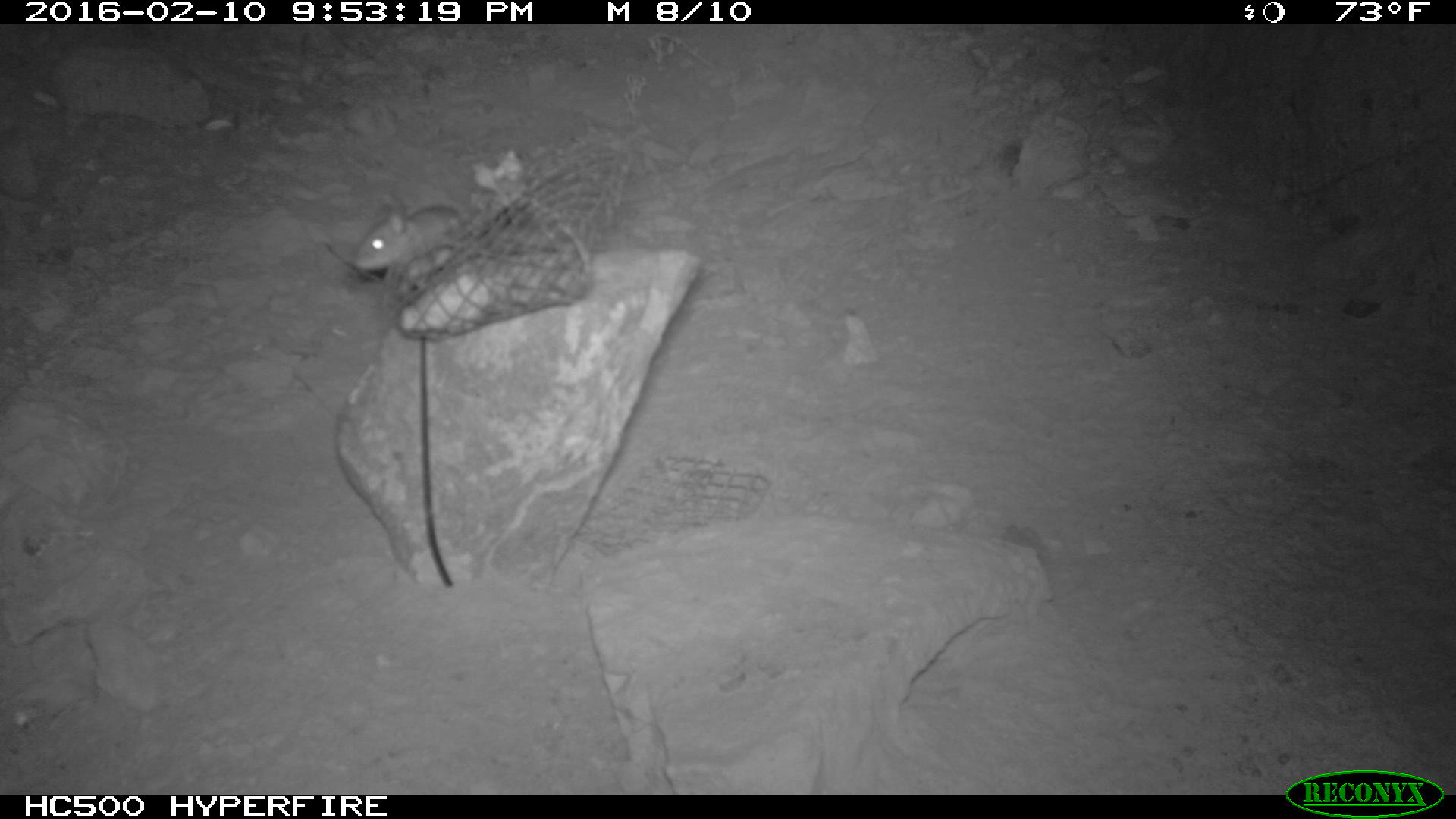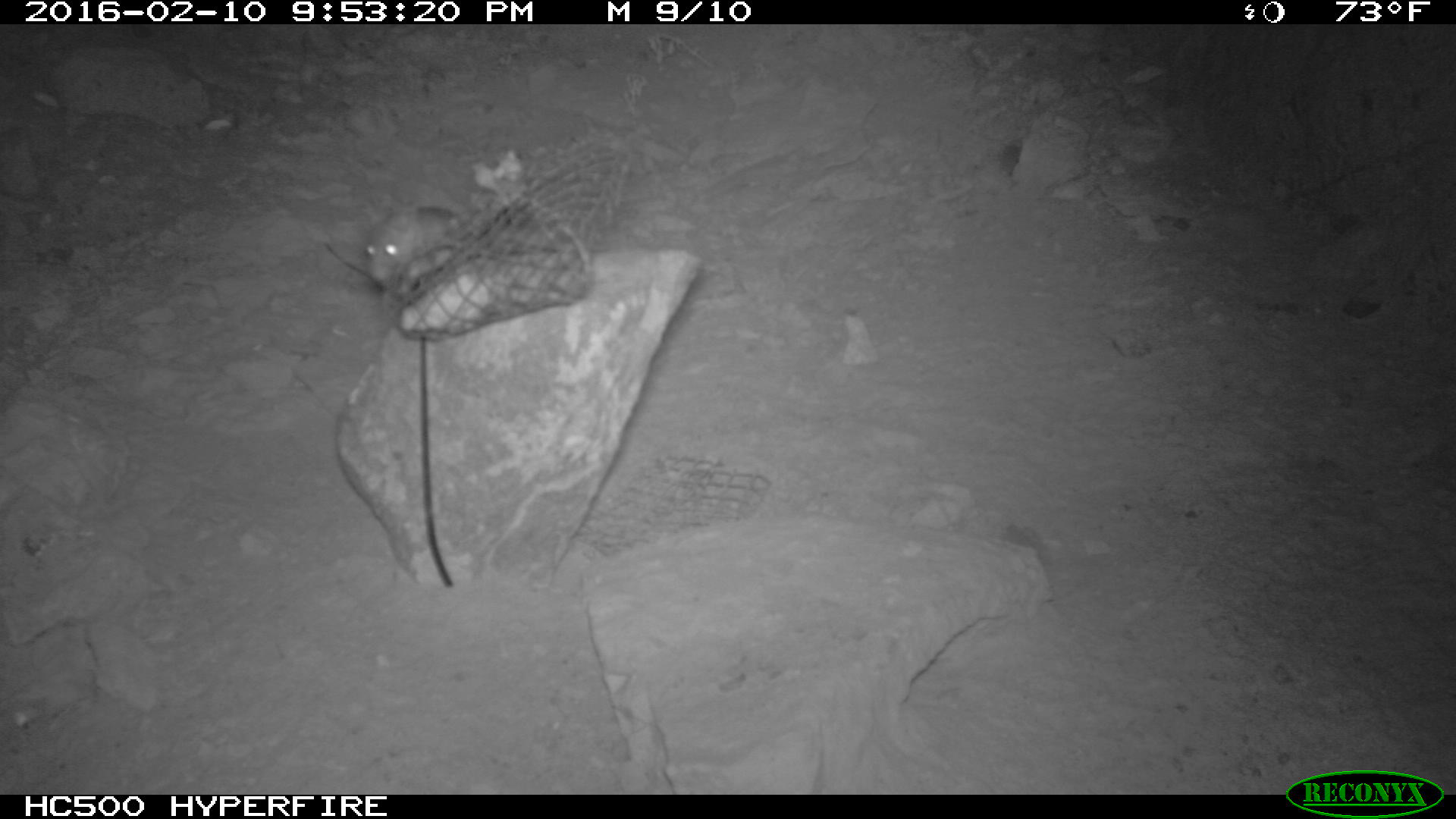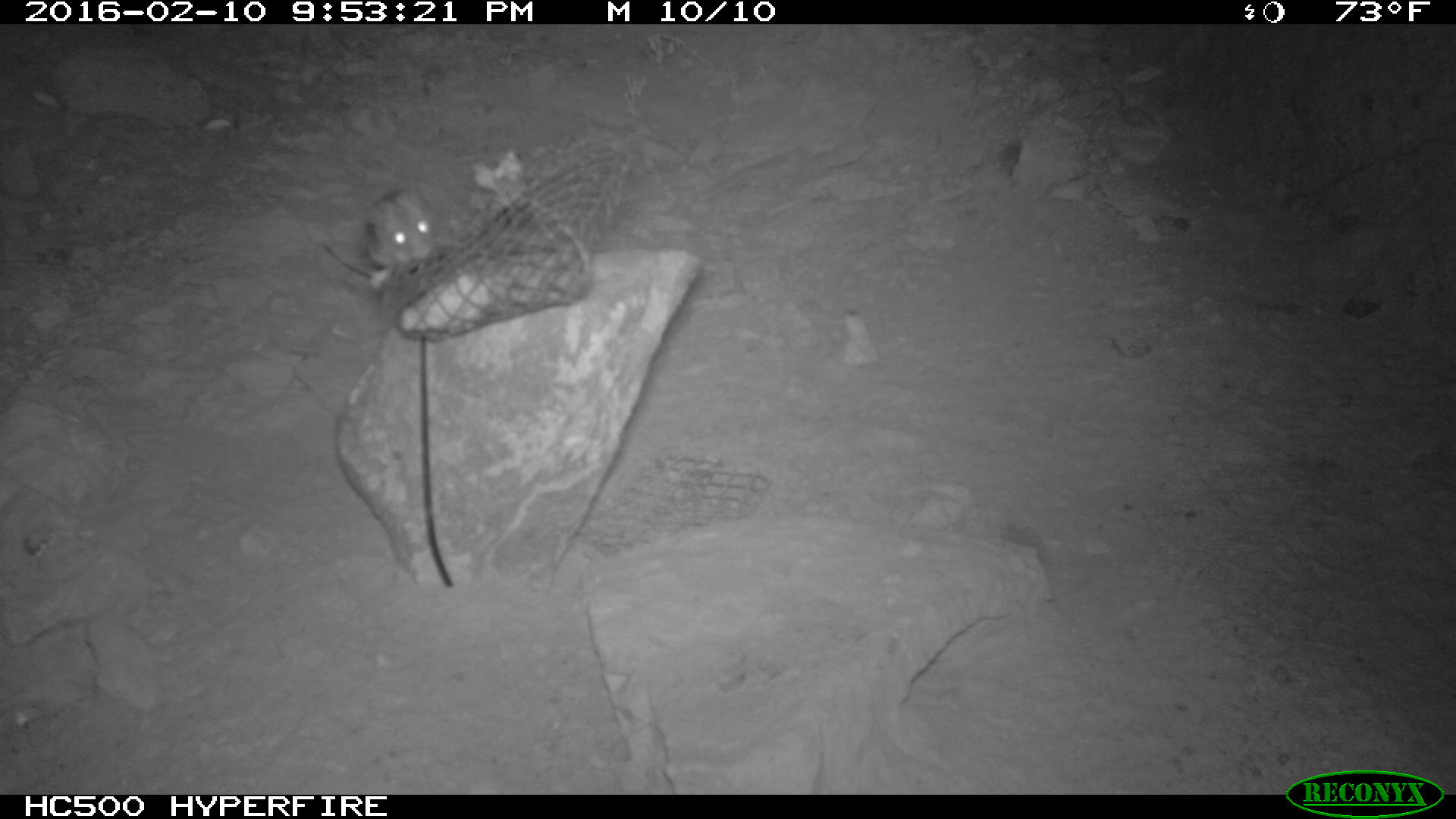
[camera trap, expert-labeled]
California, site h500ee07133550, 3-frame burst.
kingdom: Animalia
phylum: Chordata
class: Mammalia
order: Rodentia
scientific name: Rodentia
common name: rodent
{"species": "rodent (Rodentia)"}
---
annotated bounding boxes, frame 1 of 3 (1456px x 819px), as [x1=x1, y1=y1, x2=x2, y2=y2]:
rodent: [x1=352, y1=201, x2=461, y2=282]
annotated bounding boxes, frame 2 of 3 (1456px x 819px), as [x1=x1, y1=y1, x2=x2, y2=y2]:
rodent: [x1=361, y1=196, x2=456, y2=289]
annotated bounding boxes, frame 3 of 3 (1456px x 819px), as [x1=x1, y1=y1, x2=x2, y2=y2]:
rodent: [x1=362, y1=187, x2=441, y2=269]